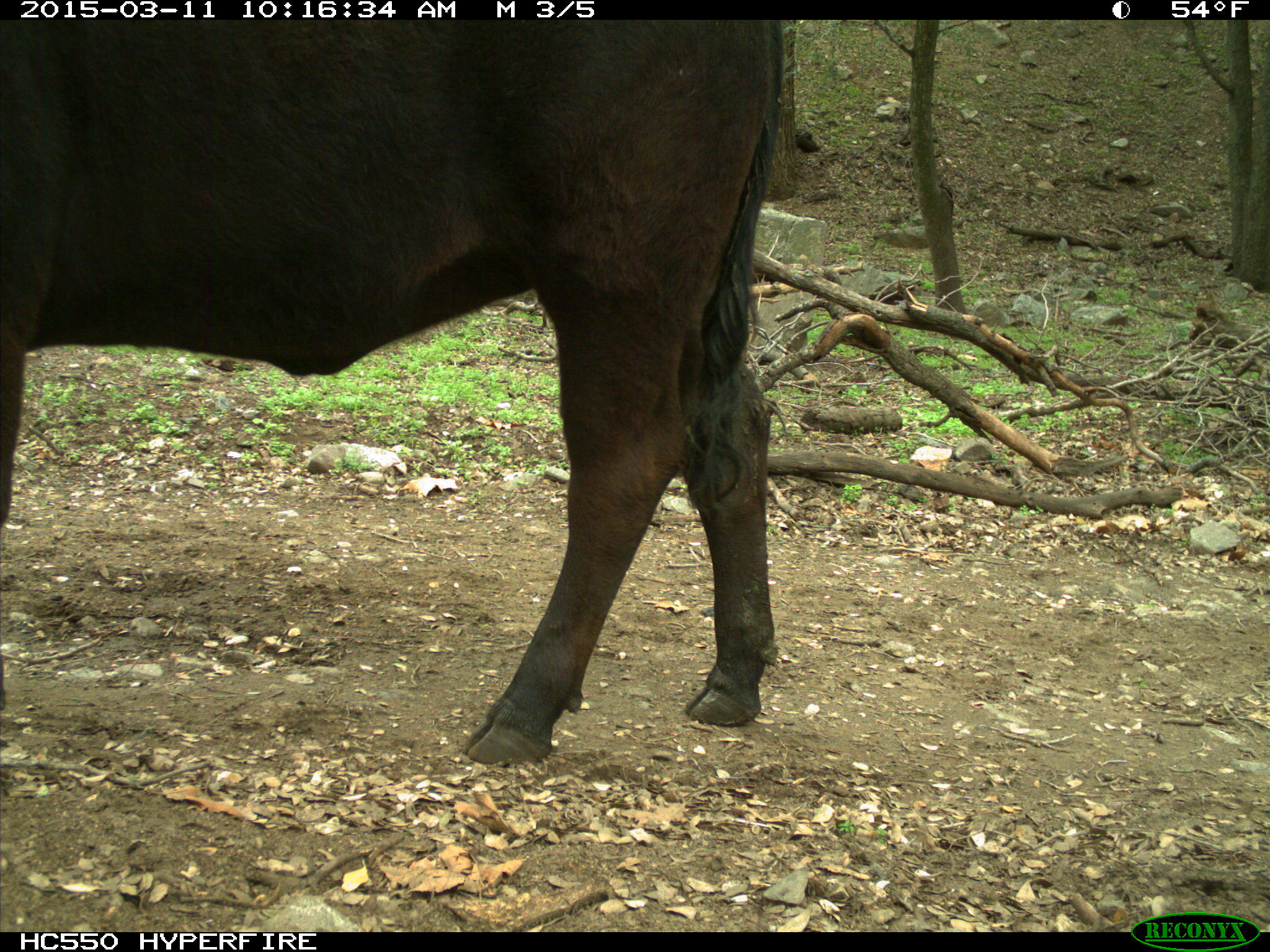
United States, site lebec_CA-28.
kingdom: Animalia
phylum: Chordata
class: Mammalia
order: Artiodactyla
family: Bovidae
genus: Bos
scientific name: Bos taurus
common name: domestic cow